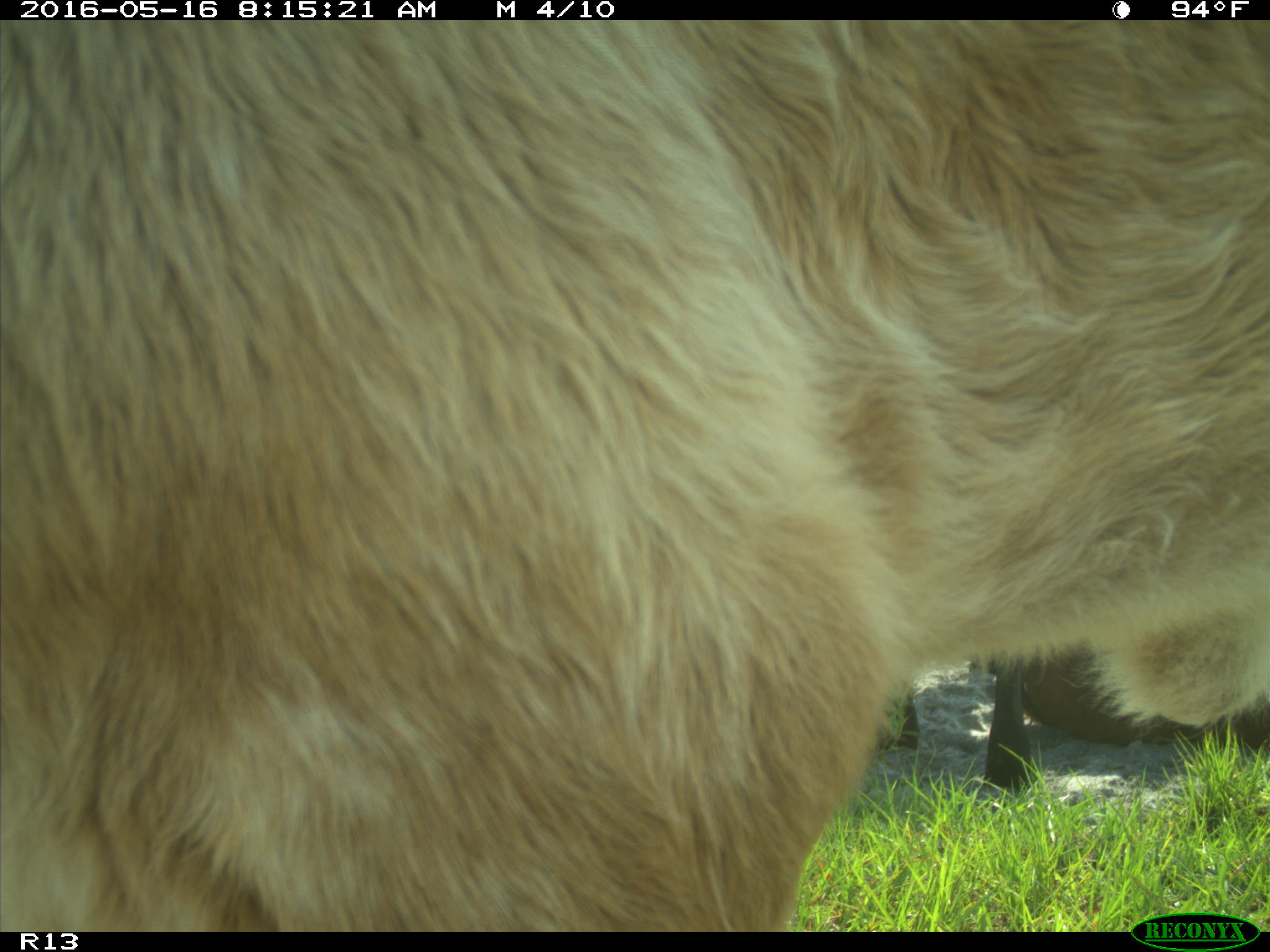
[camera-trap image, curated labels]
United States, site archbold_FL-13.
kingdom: Animalia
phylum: Chordata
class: Mammalia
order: Artiodactyla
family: Bovidae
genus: Bos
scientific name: Bos taurus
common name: domestic cow